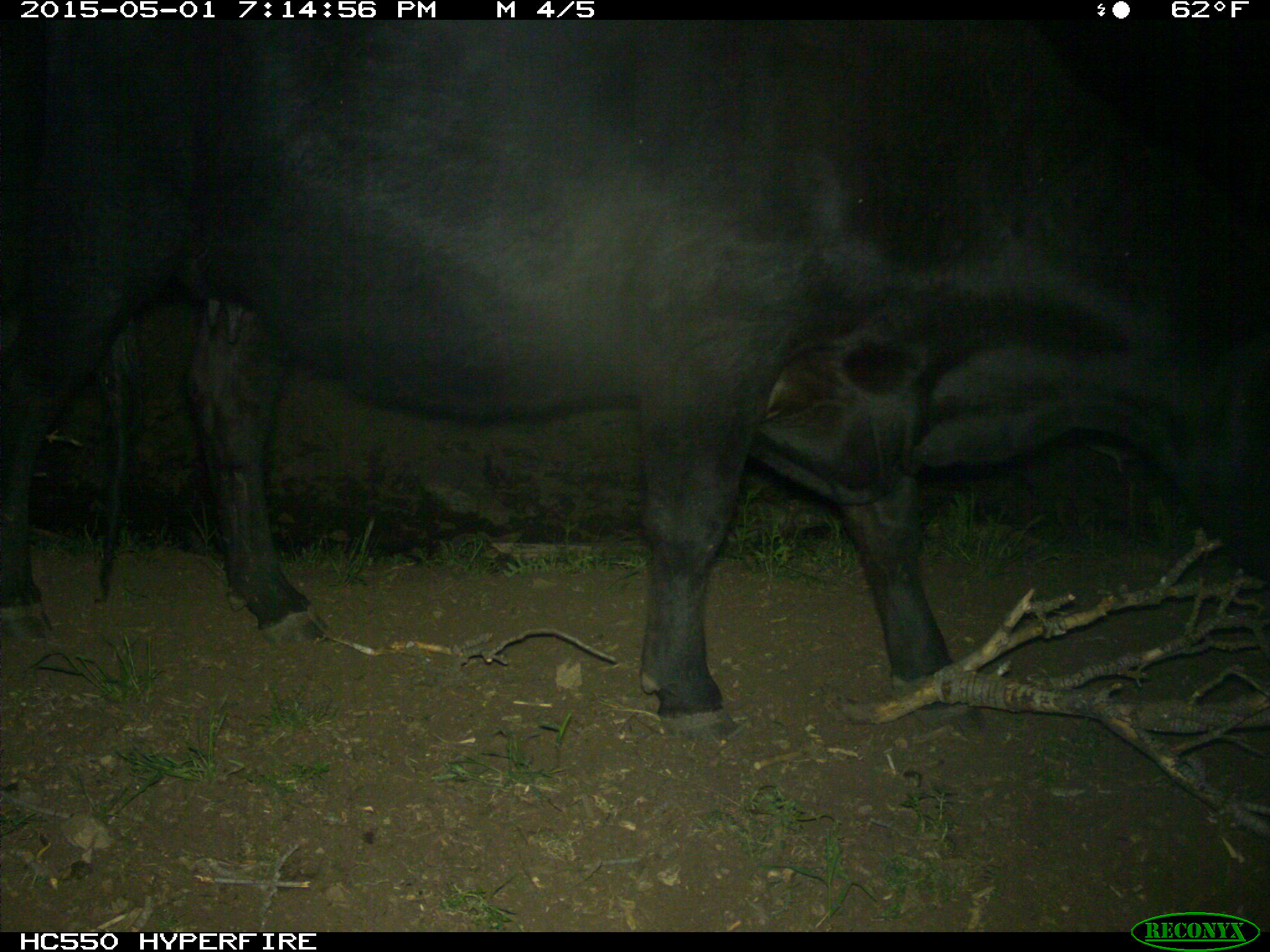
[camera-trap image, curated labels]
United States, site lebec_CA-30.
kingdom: Animalia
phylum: Chordata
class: Mammalia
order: Artiodactyla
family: Bovidae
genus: Bos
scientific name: Bos taurus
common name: domestic cow